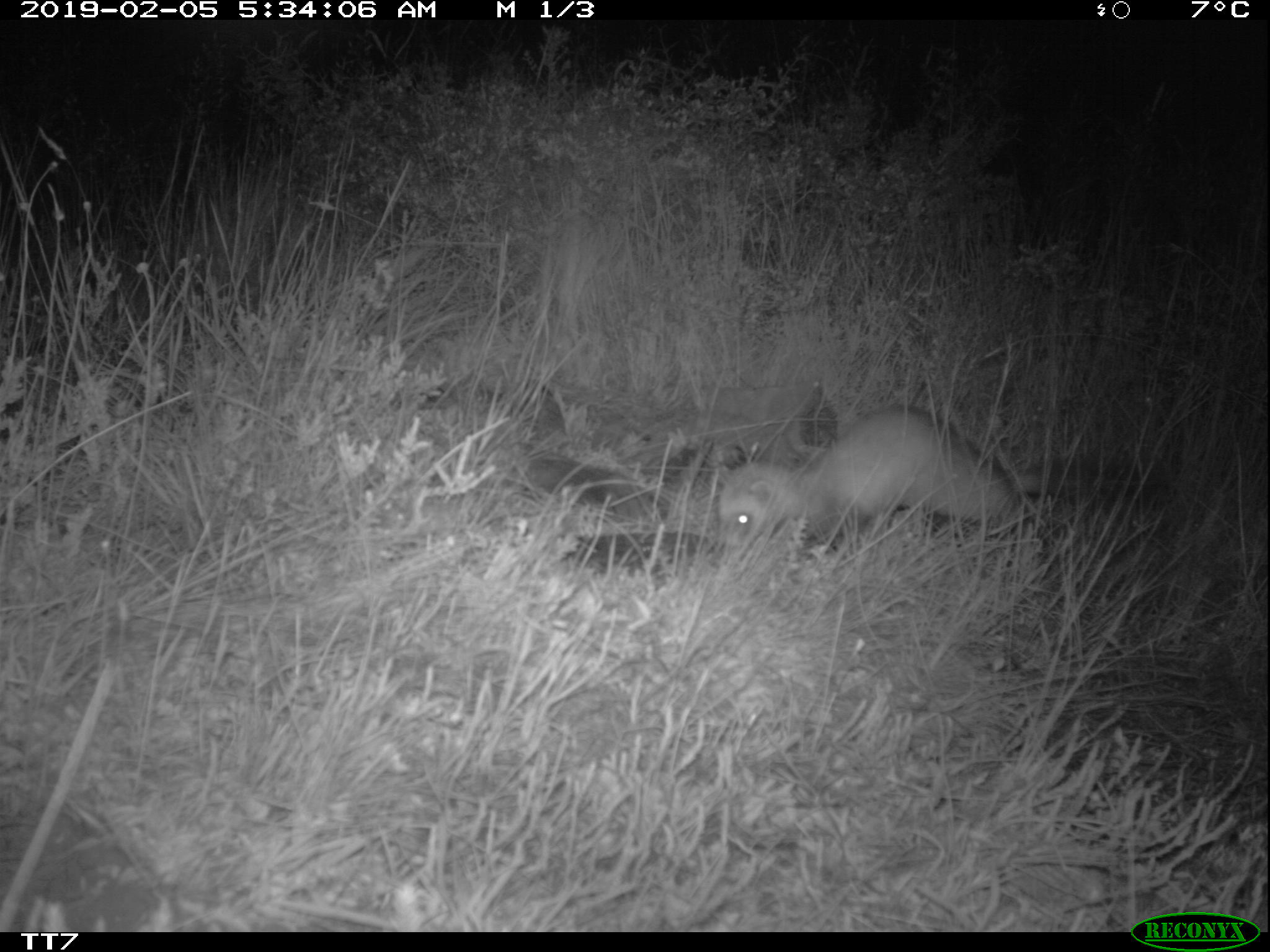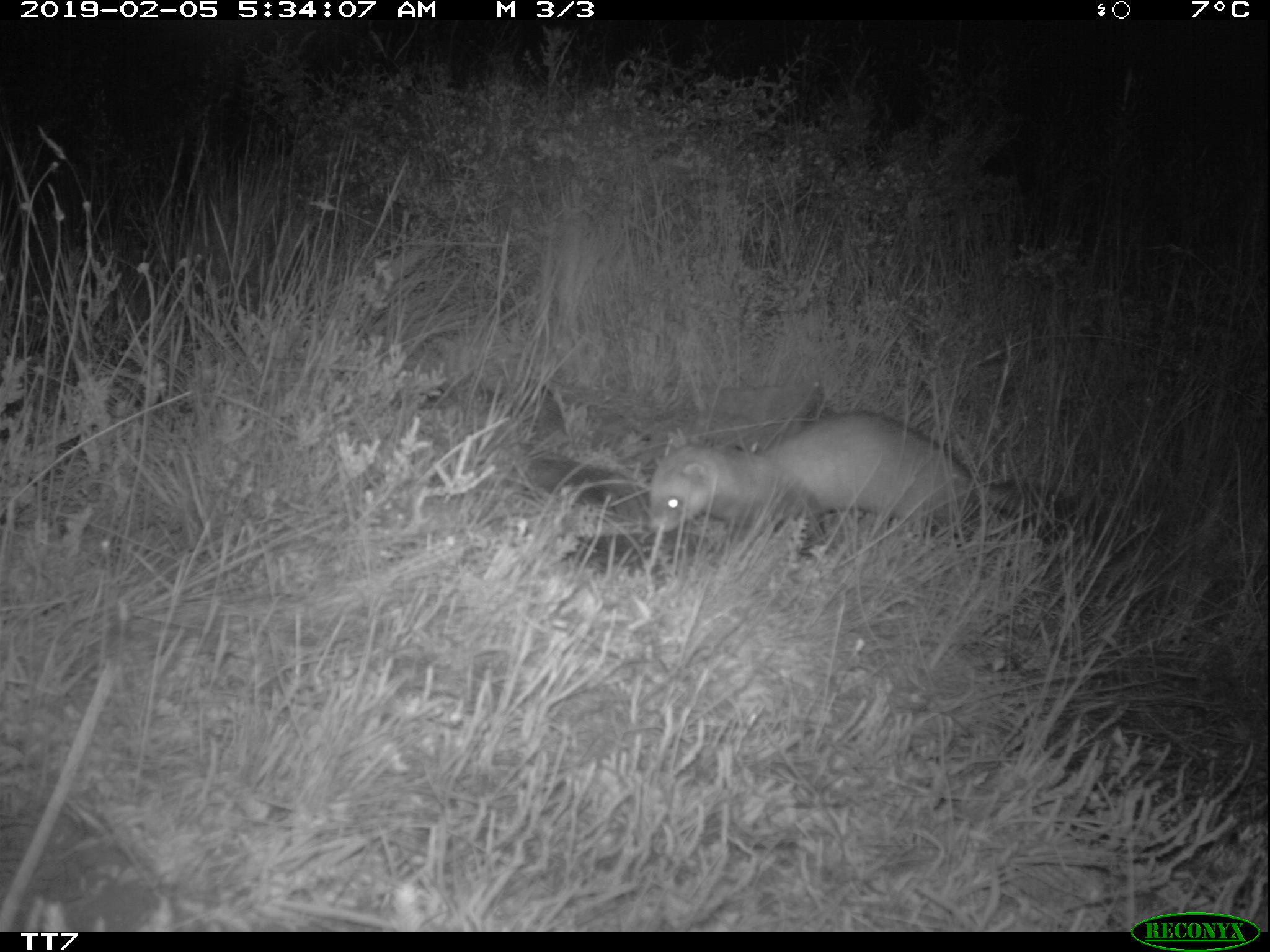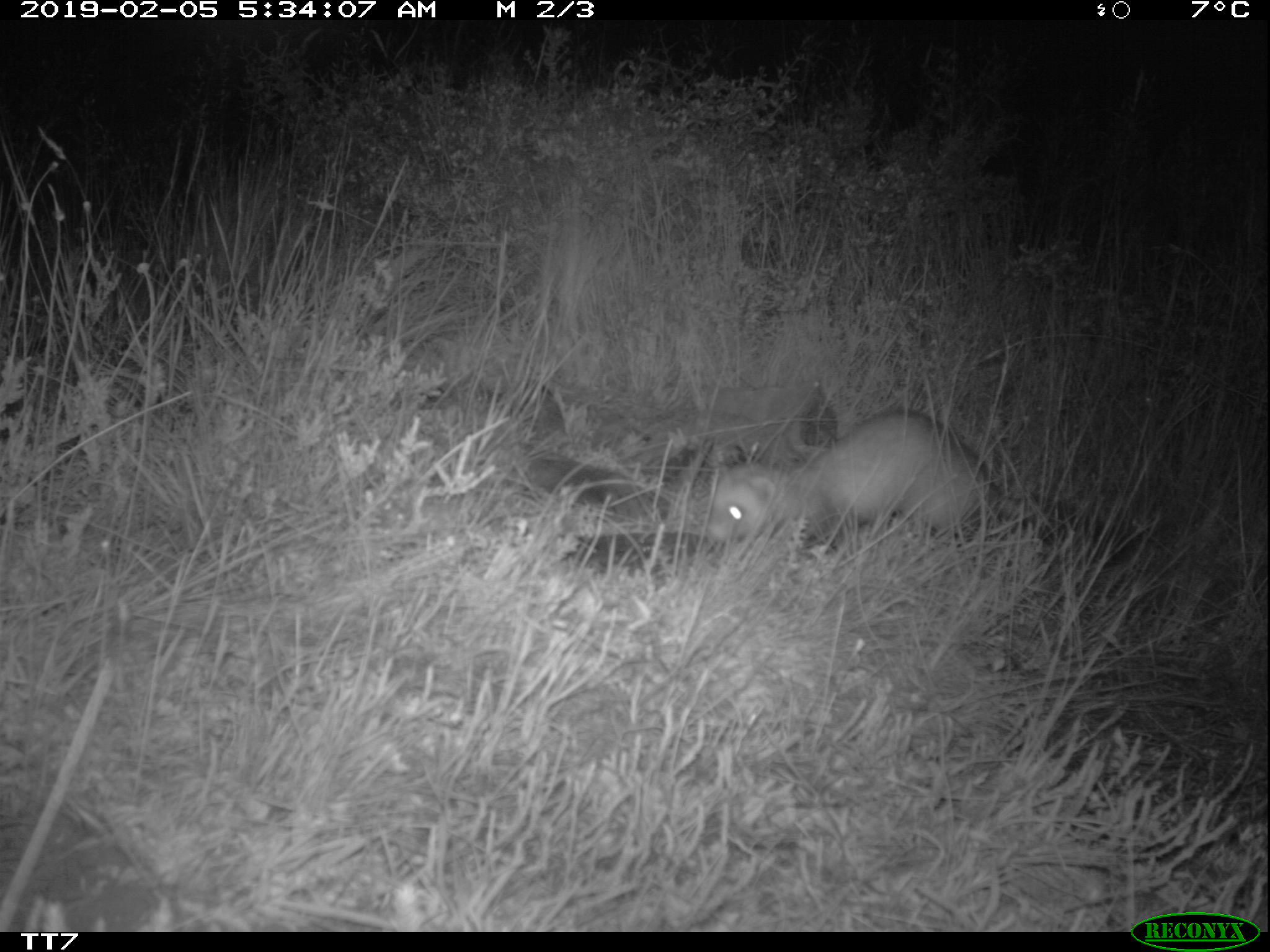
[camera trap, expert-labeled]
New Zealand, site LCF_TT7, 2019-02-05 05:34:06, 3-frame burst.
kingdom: Animalia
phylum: Chordata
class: Mammalia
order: Carnivora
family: Mustelidae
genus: Mustela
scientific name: Mustela furo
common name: ferret